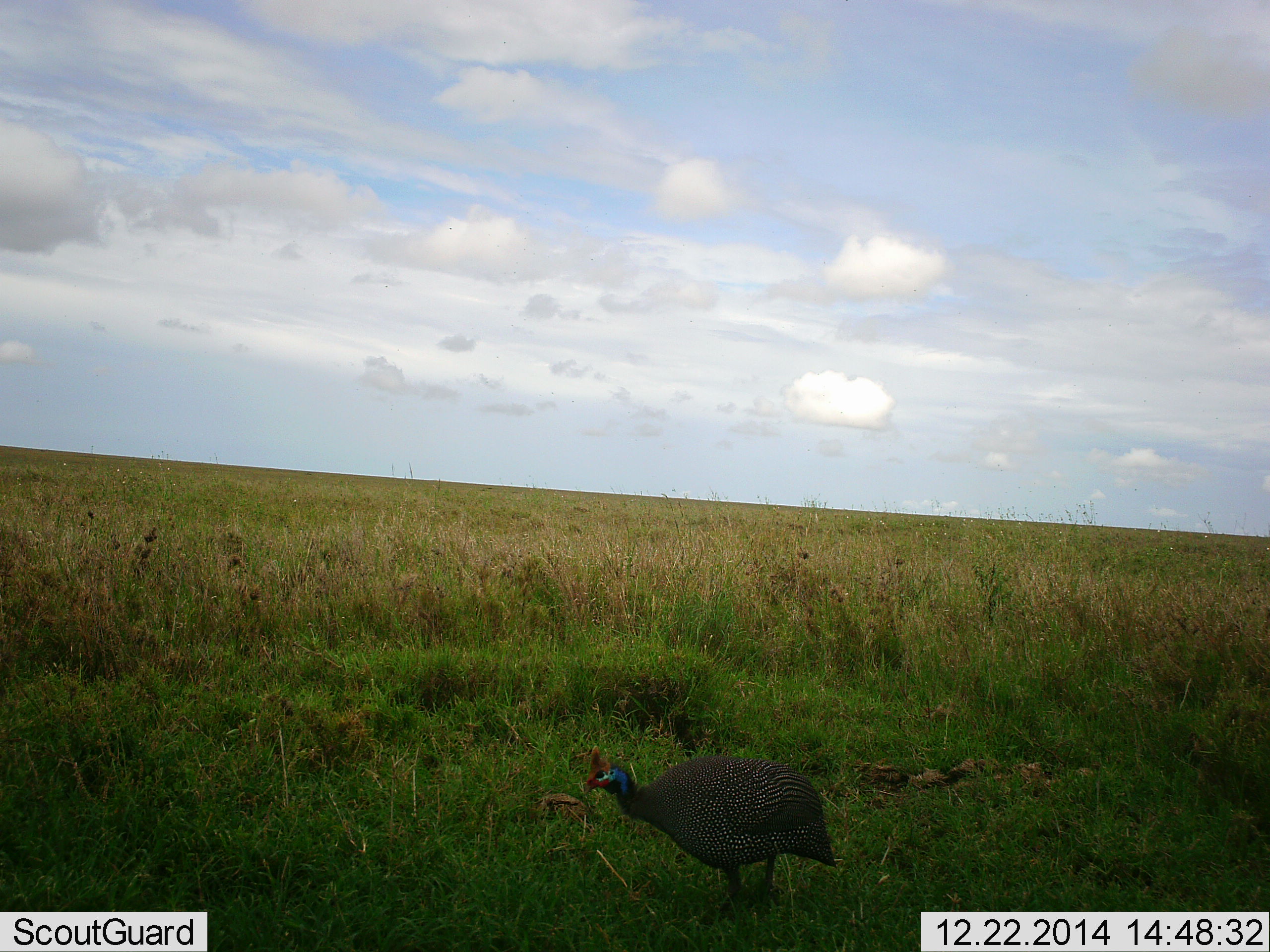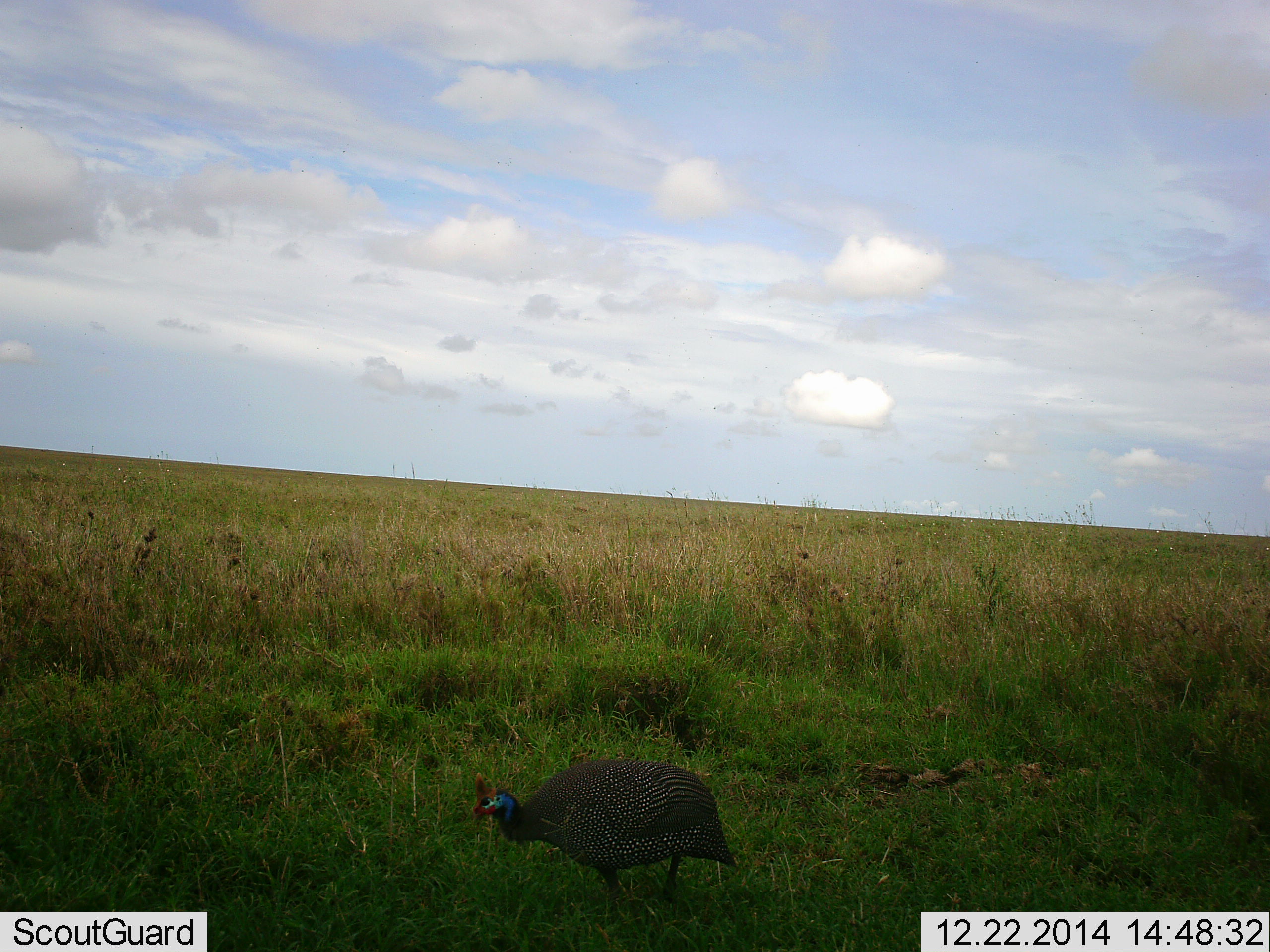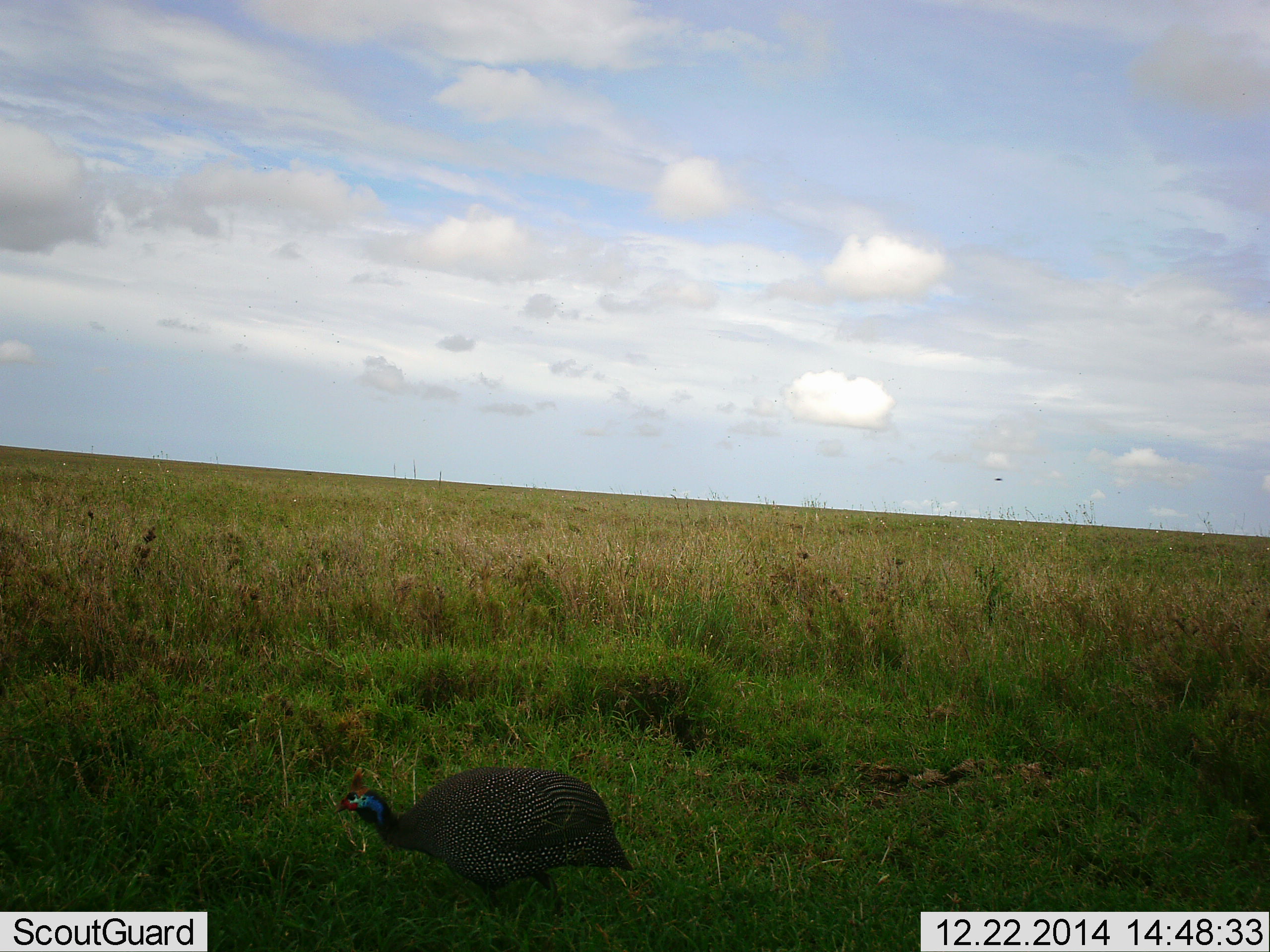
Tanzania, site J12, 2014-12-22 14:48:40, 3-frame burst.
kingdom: Animalia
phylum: Chordata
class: Aves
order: Galliformes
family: Numididae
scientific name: Numididae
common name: guinea fowl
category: guineafowl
Guineafowl (guinea fowl) (Numididae), count 1. Behavior (volunteer vote fractions): standing 0%, resting 0%, moving 100%, interacting 0%. Young present (vote fraction): 0%. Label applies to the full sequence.